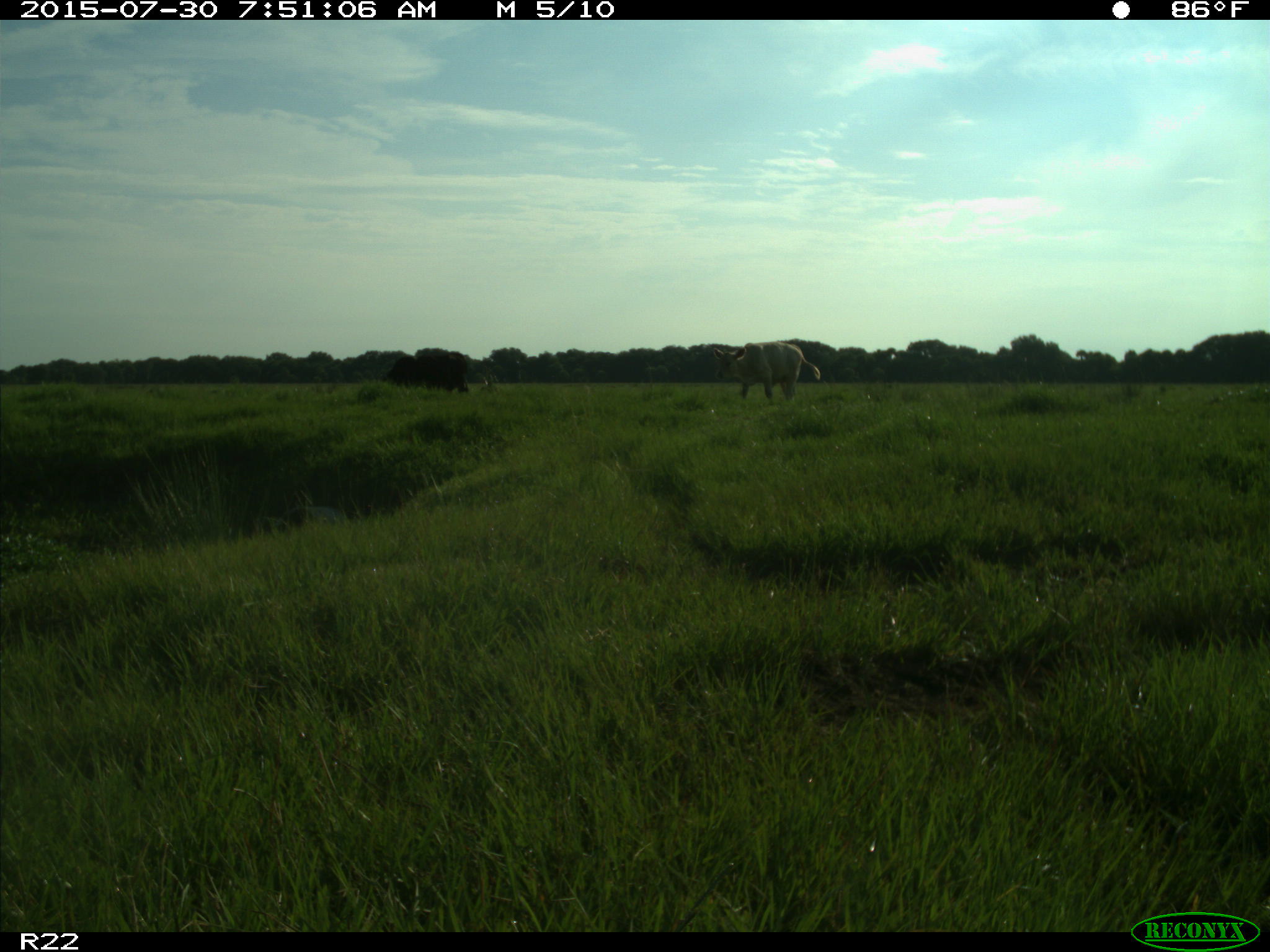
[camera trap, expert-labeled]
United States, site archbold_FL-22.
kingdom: Animalia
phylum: Chordata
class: Mammalia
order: Artiodactyla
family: Bovidae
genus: Bos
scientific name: Bos taurus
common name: domestic cow